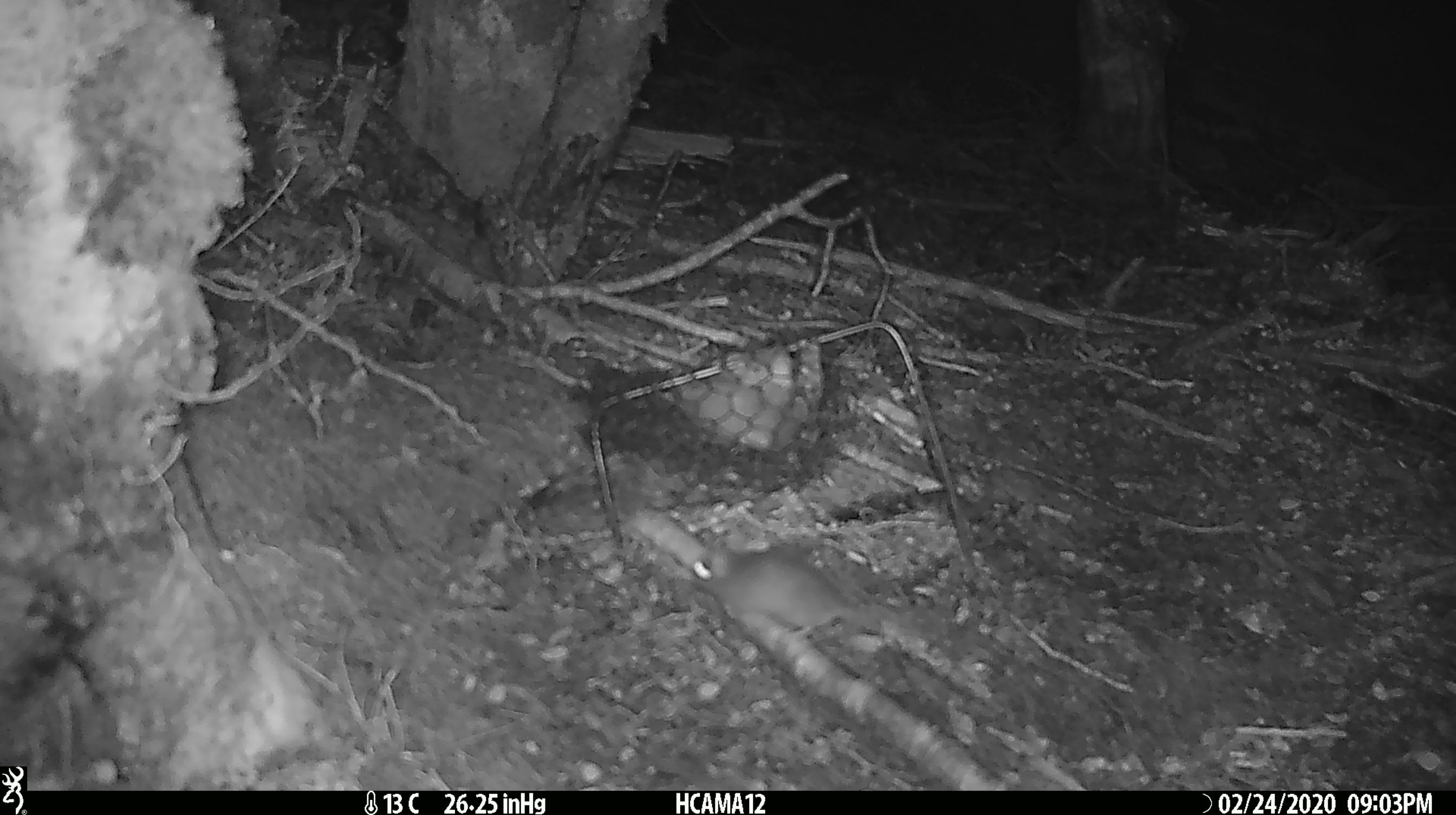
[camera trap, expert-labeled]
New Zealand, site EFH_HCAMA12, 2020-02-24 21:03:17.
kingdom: Animalia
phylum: Chordata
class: Mammalia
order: Rodentia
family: Muridae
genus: Mus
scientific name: Mus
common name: mouse